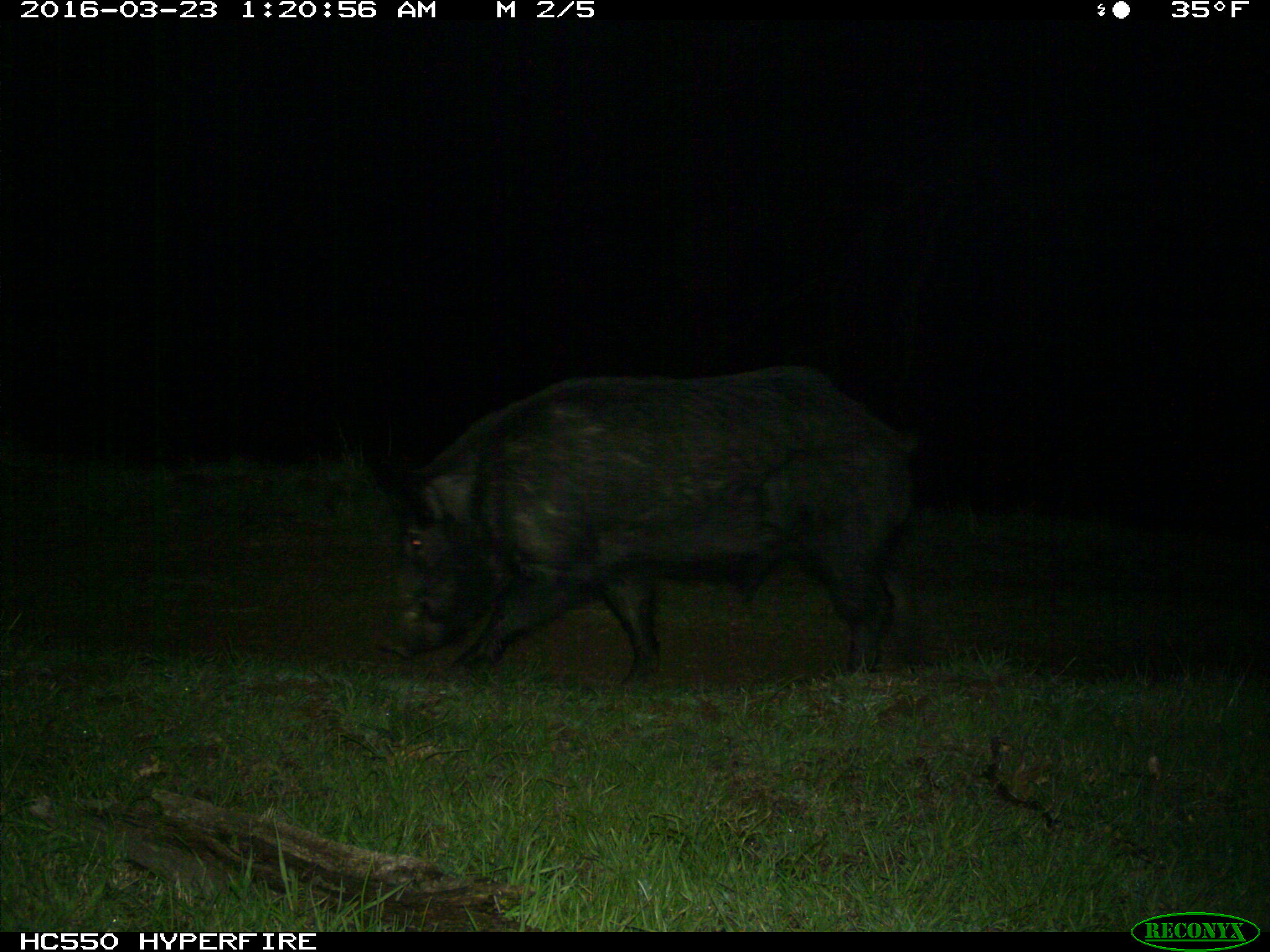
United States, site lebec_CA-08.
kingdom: Animalia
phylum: Chordata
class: Mammalia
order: Artiodactyla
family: Suidae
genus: Sus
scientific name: Sus scrofa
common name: wild boar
Sus scrofa (wild boar).